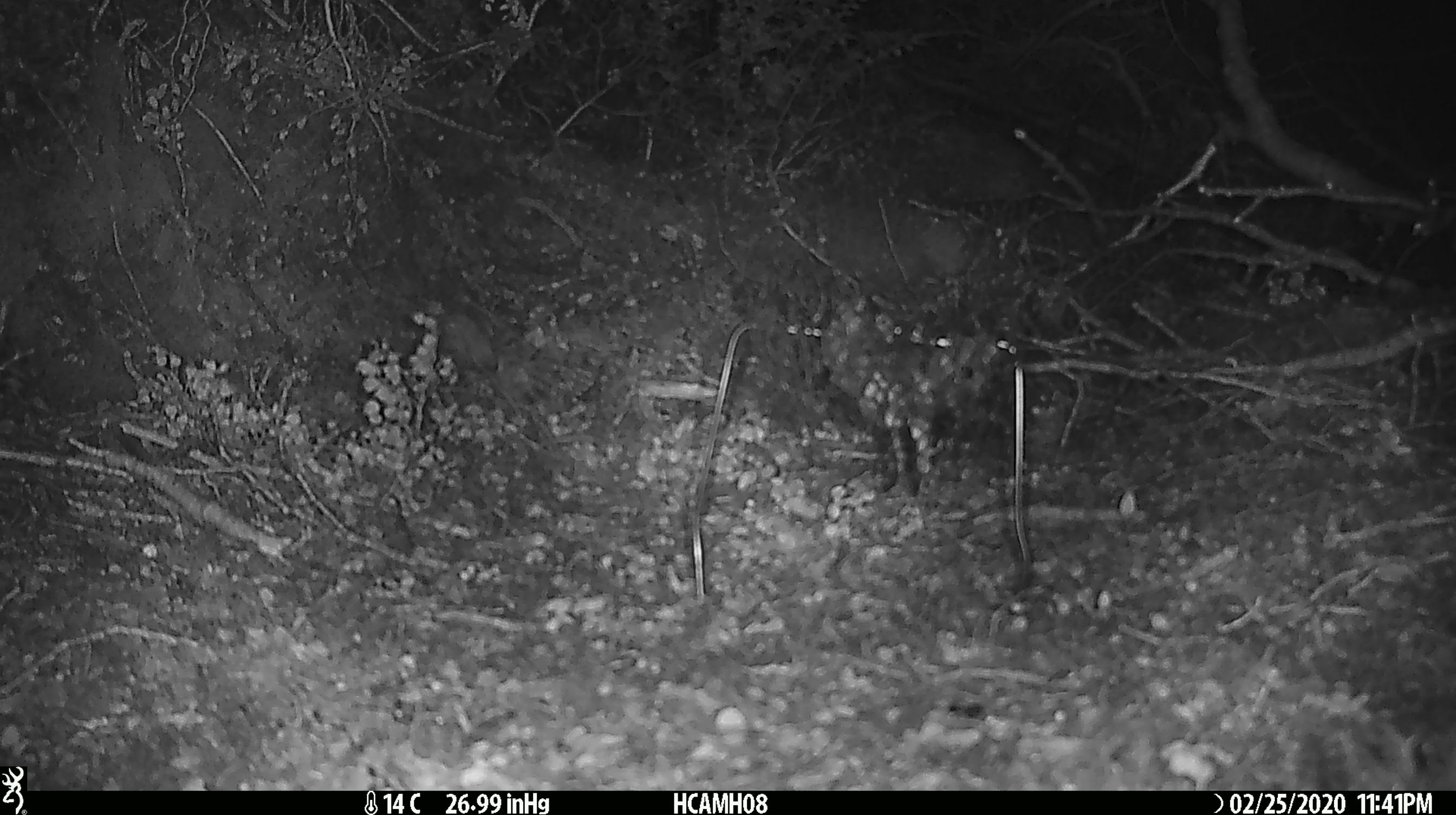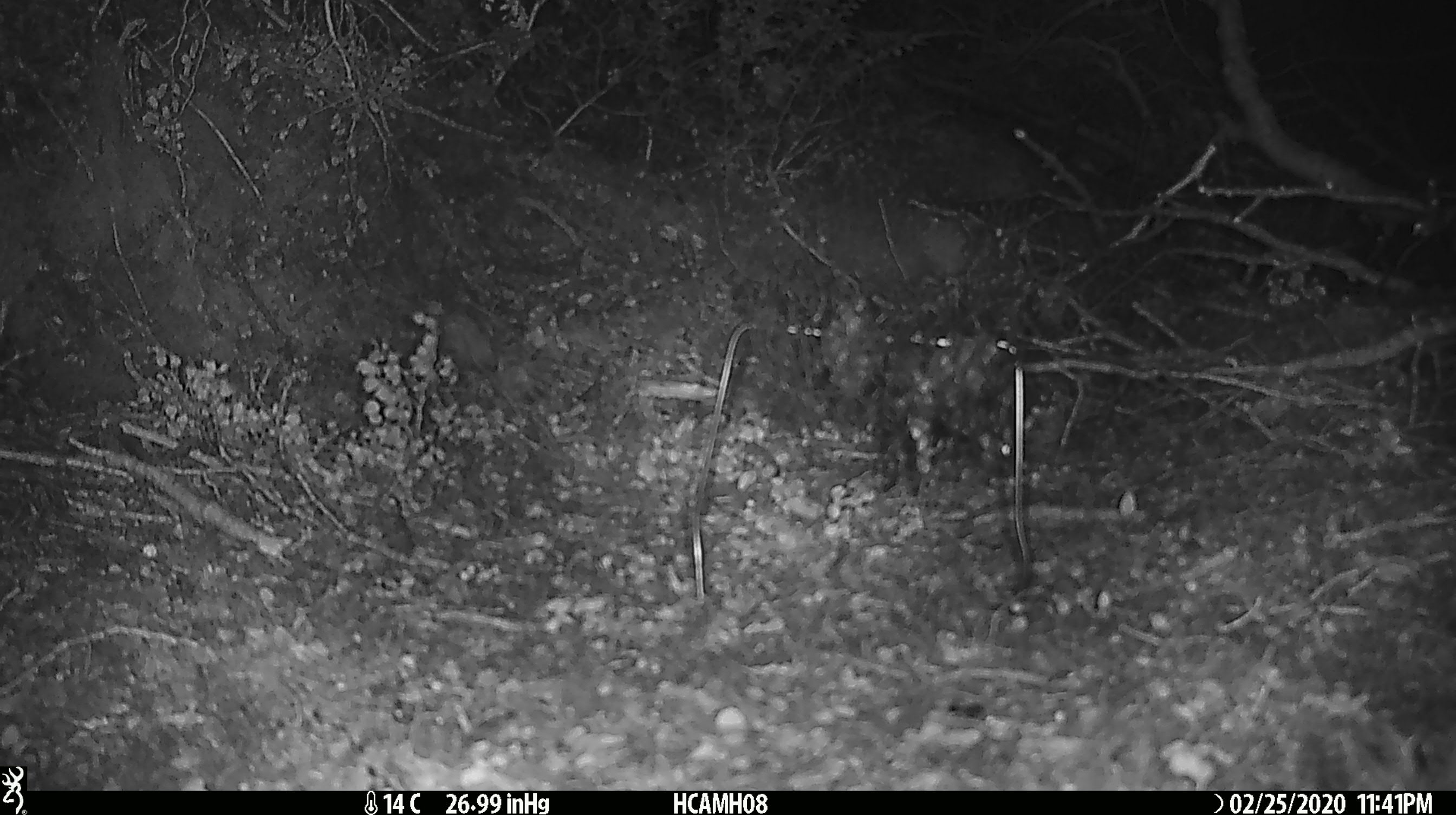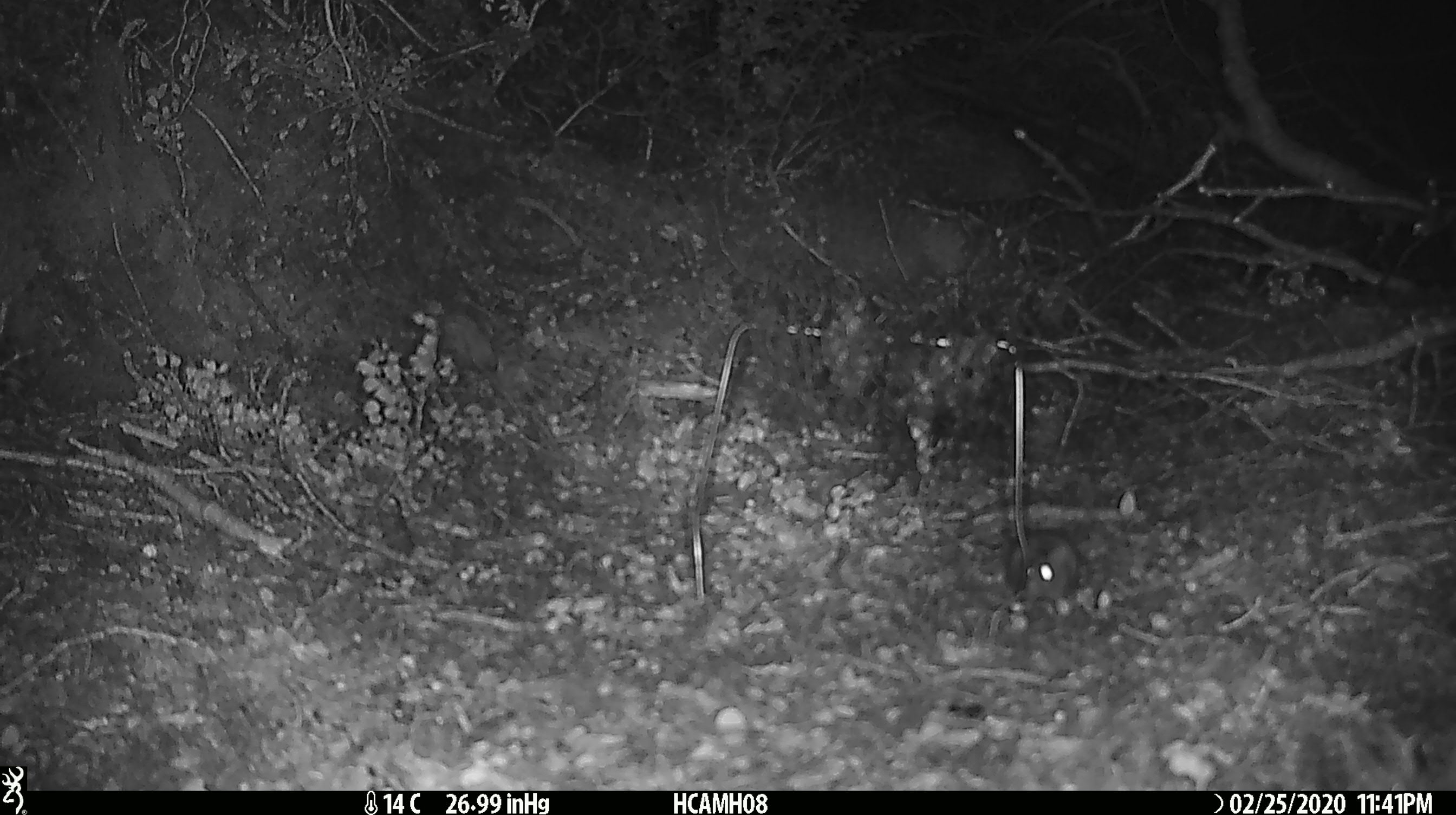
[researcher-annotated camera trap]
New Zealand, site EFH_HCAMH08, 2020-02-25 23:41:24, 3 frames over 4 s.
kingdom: Animalia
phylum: Chordata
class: Mammalia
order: Rodentia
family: Muridae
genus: Mus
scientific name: Mus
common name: mouse